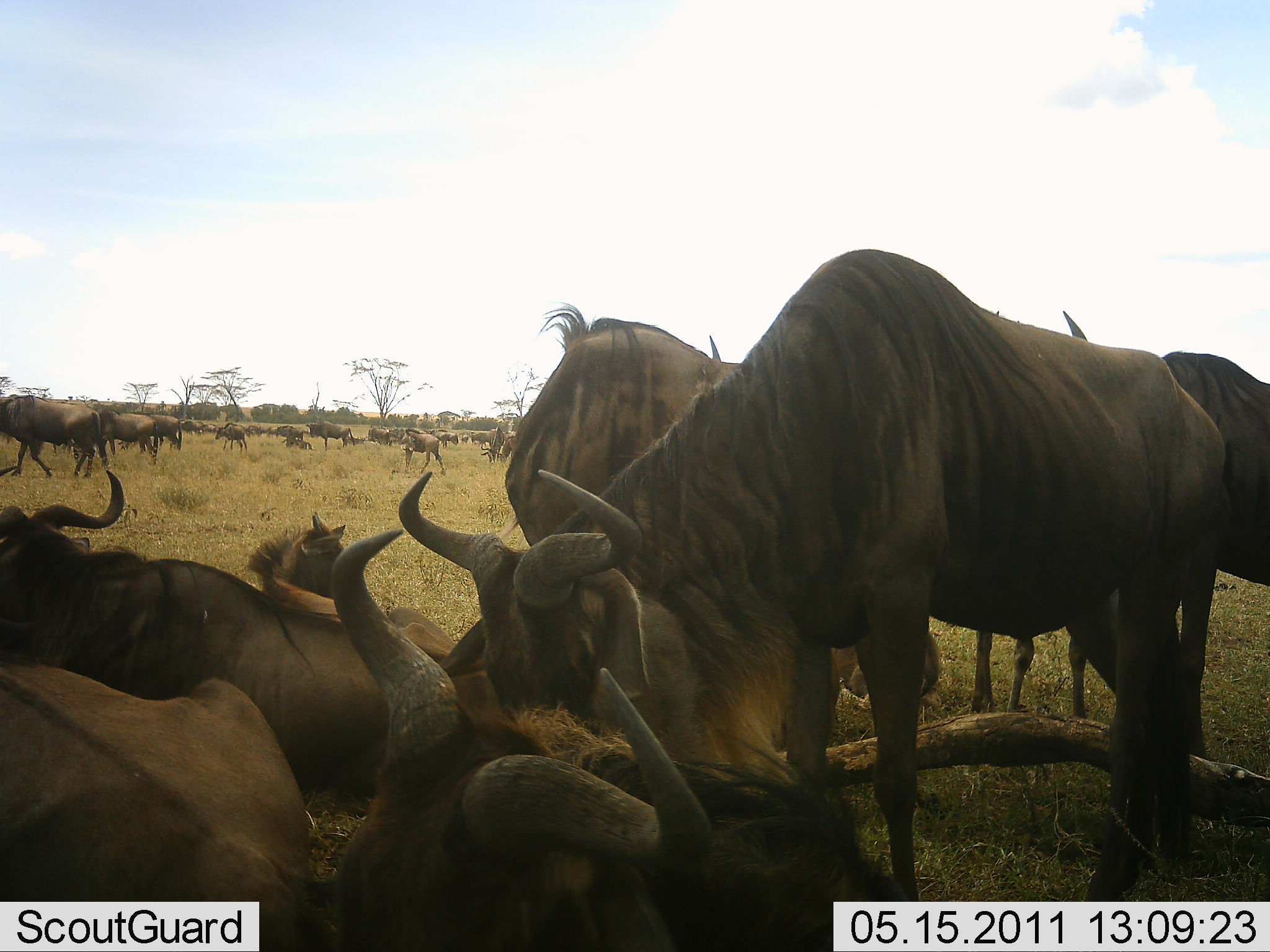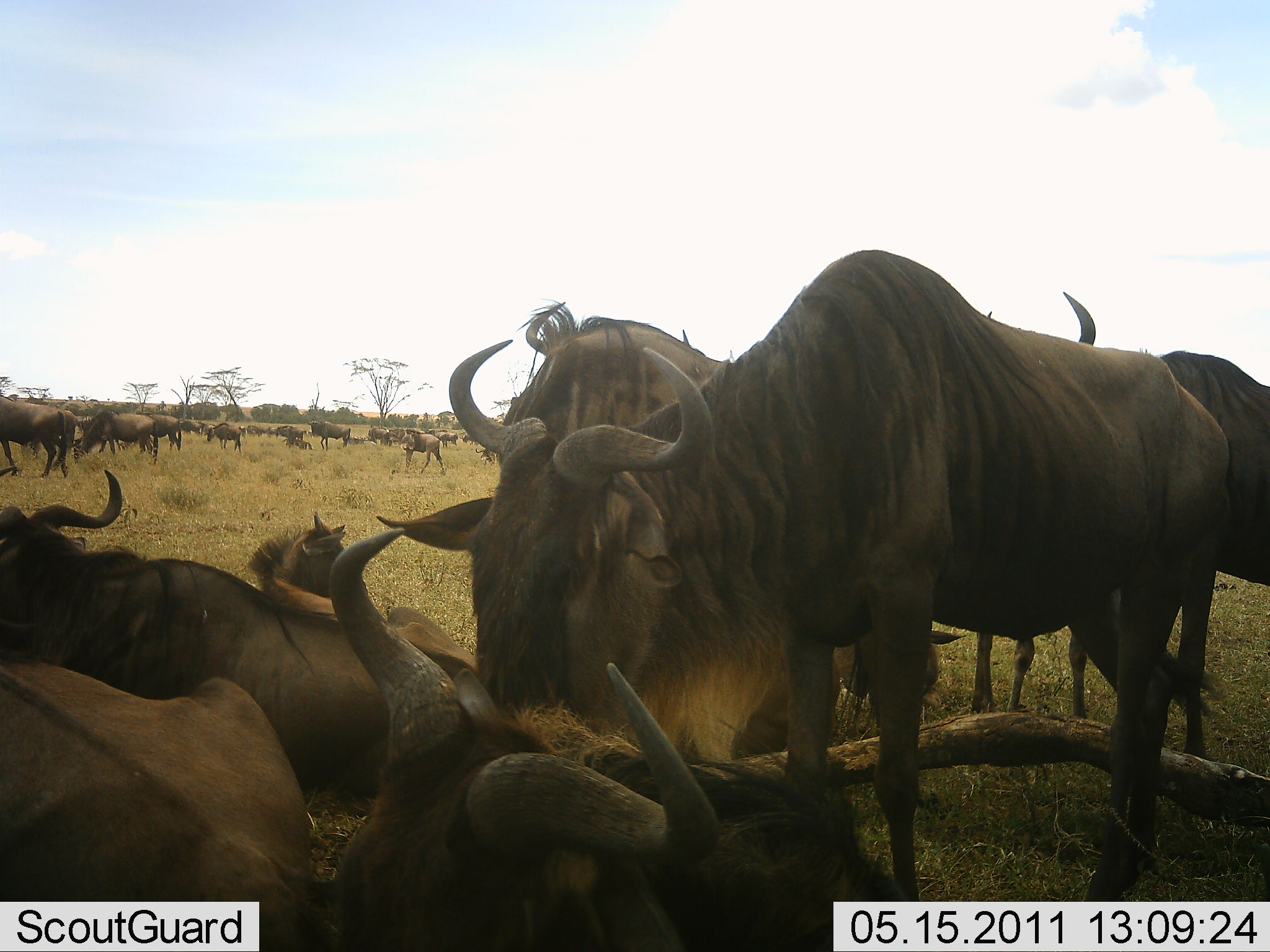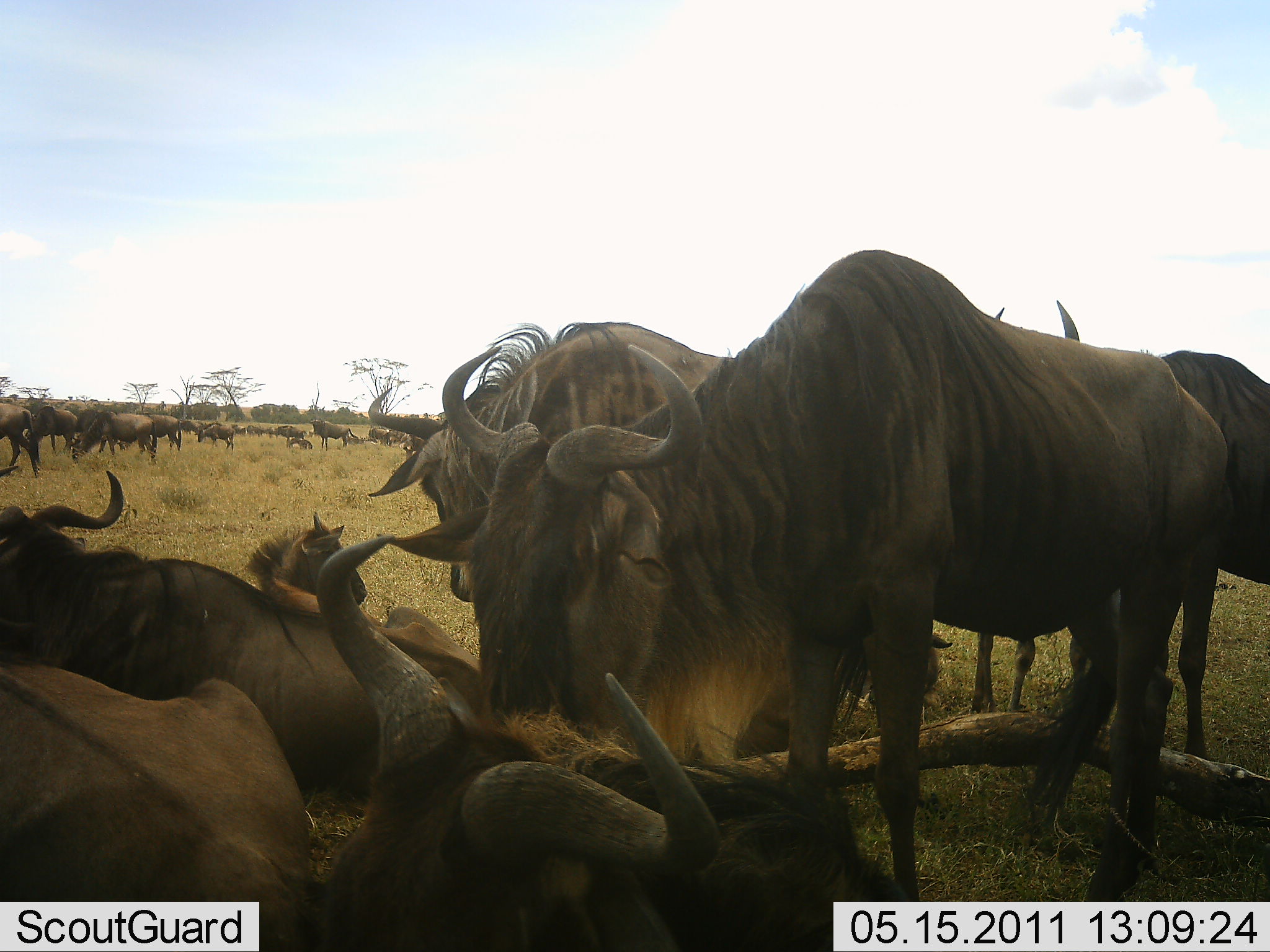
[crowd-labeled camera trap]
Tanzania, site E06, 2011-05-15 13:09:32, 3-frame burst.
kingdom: Animalia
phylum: Chordata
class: Mammalia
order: Artiodactyla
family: Bovidae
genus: Connochaetes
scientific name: Connochaetes taurinus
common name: blue wildebeest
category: wildebeest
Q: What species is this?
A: Wildebeest (blue wildebeest) (Connochaetes taurinus).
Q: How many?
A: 51+.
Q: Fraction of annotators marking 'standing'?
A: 90%.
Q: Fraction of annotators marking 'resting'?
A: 100%.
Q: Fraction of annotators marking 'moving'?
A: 50%.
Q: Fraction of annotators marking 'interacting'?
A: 40%.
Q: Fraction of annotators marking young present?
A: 0%.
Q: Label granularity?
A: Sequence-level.